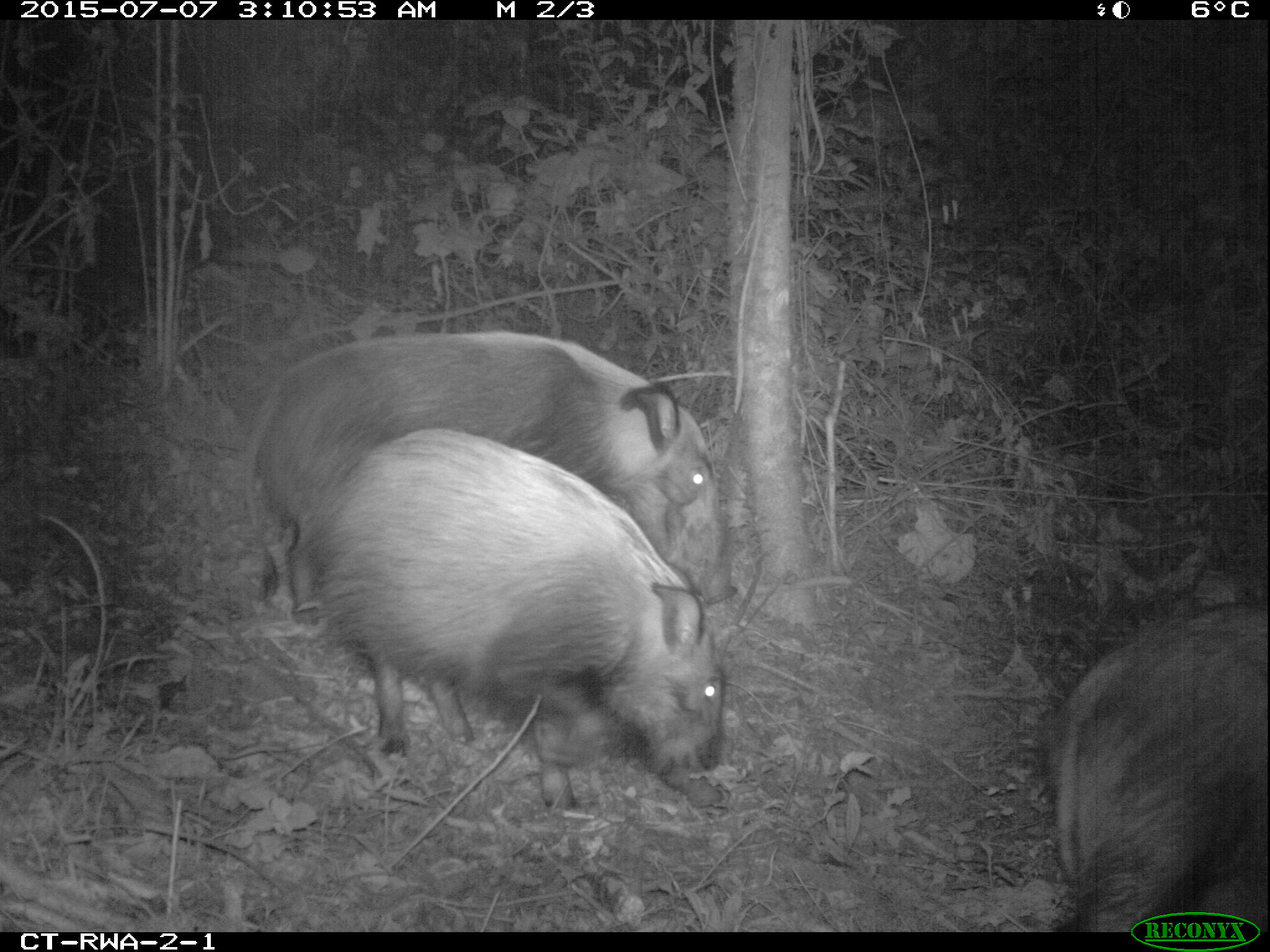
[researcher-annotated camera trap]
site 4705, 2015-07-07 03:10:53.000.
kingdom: Animalia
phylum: Chordata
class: Mammalia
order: Artiodactyla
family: Suidae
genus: Potamochoerus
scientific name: Potamochoerus larvatus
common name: bushpig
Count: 3.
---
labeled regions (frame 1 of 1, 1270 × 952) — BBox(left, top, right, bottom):
potamochoerus larvatus: BBox(303, 425, 727, 814); BBox(238, 328, 739, 629); BBox(1043, 604, 1270, 930)